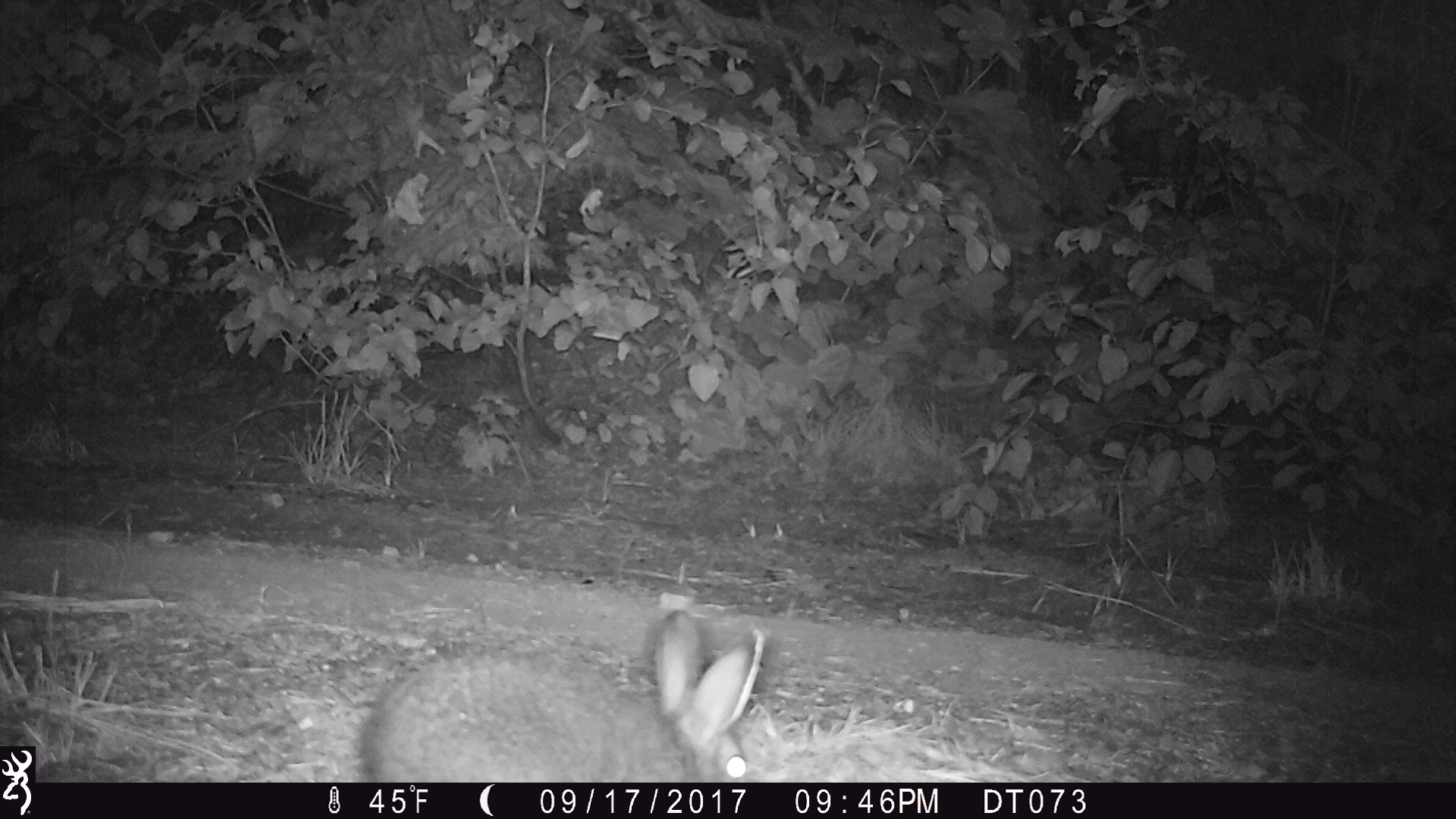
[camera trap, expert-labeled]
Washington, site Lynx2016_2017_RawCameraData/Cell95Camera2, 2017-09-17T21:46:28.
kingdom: Animalia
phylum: Chordata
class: Mammalia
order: Lagomorpha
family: Leporidae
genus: Lepus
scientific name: Lepus americanus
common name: snowshoe hare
Lepus americanus (snowshoe hare). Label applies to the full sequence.